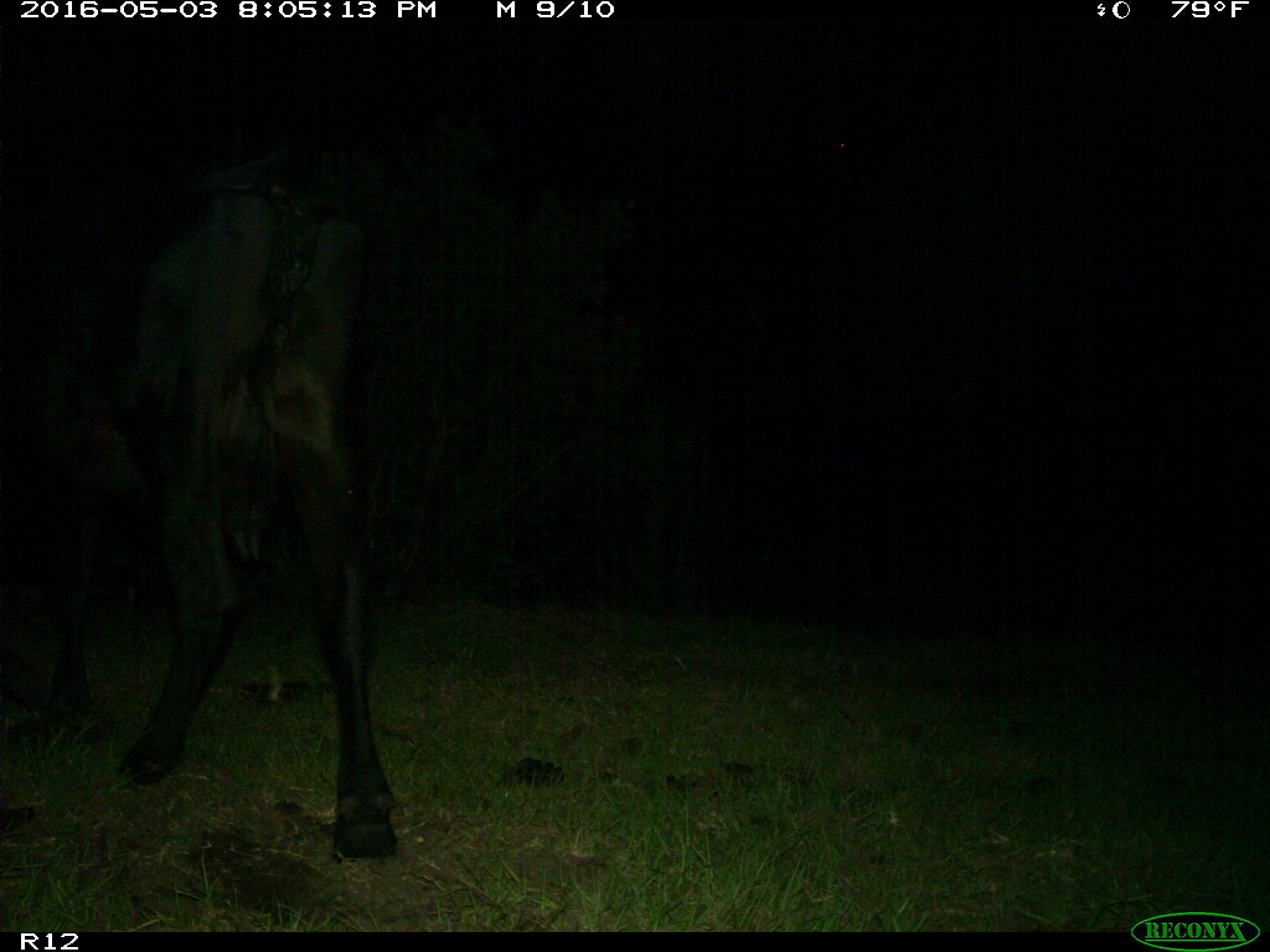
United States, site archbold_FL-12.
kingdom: Animalia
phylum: Chordata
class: Mammalia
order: Artiodactyla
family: Bovidae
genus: Bos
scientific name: Bos taurus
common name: domestic cow